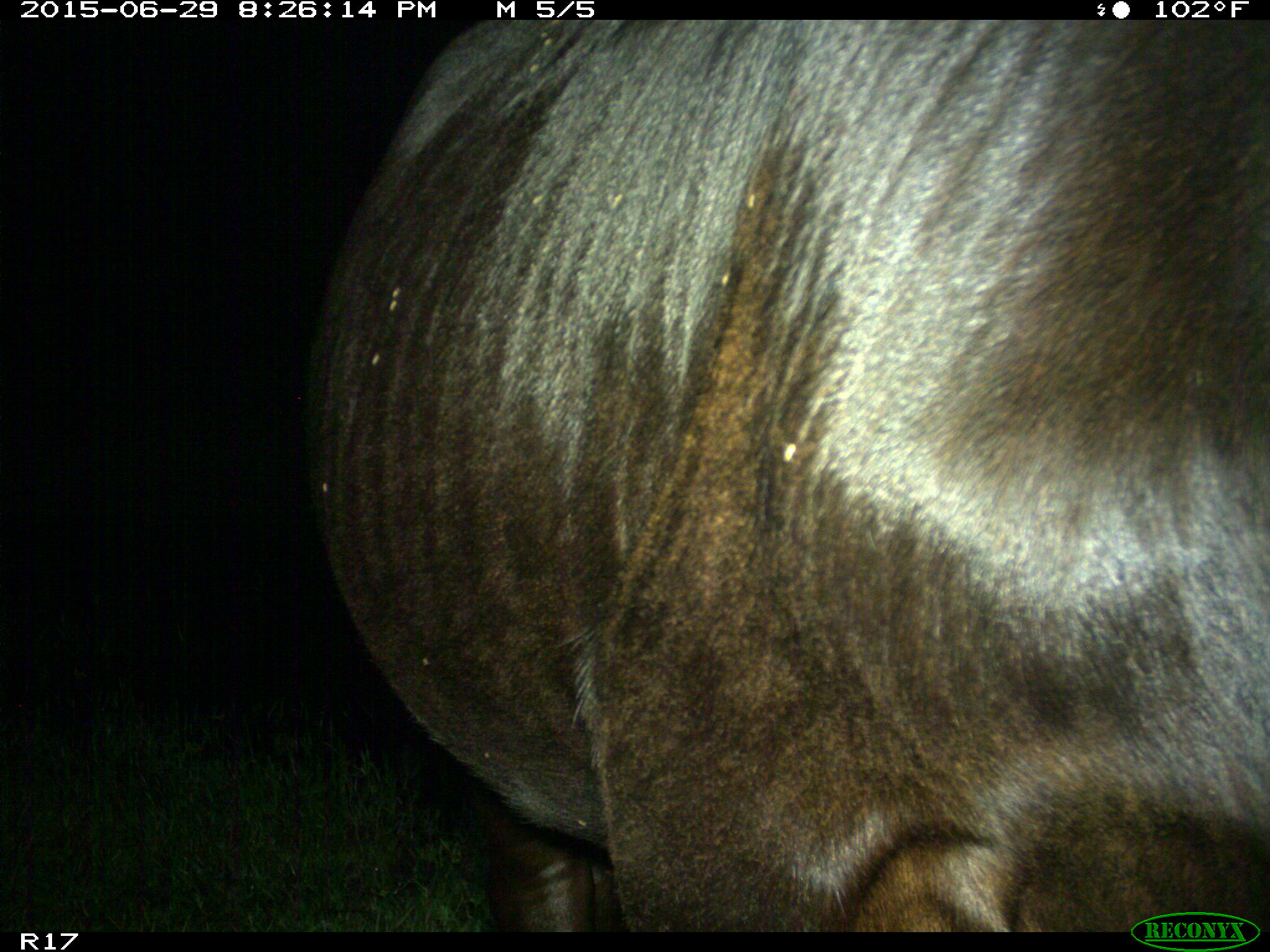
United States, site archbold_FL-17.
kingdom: Animalia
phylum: Chordata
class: Mammalia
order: Artiodactyla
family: Bovidae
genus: Bos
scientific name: Bos taurus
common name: domestic cow